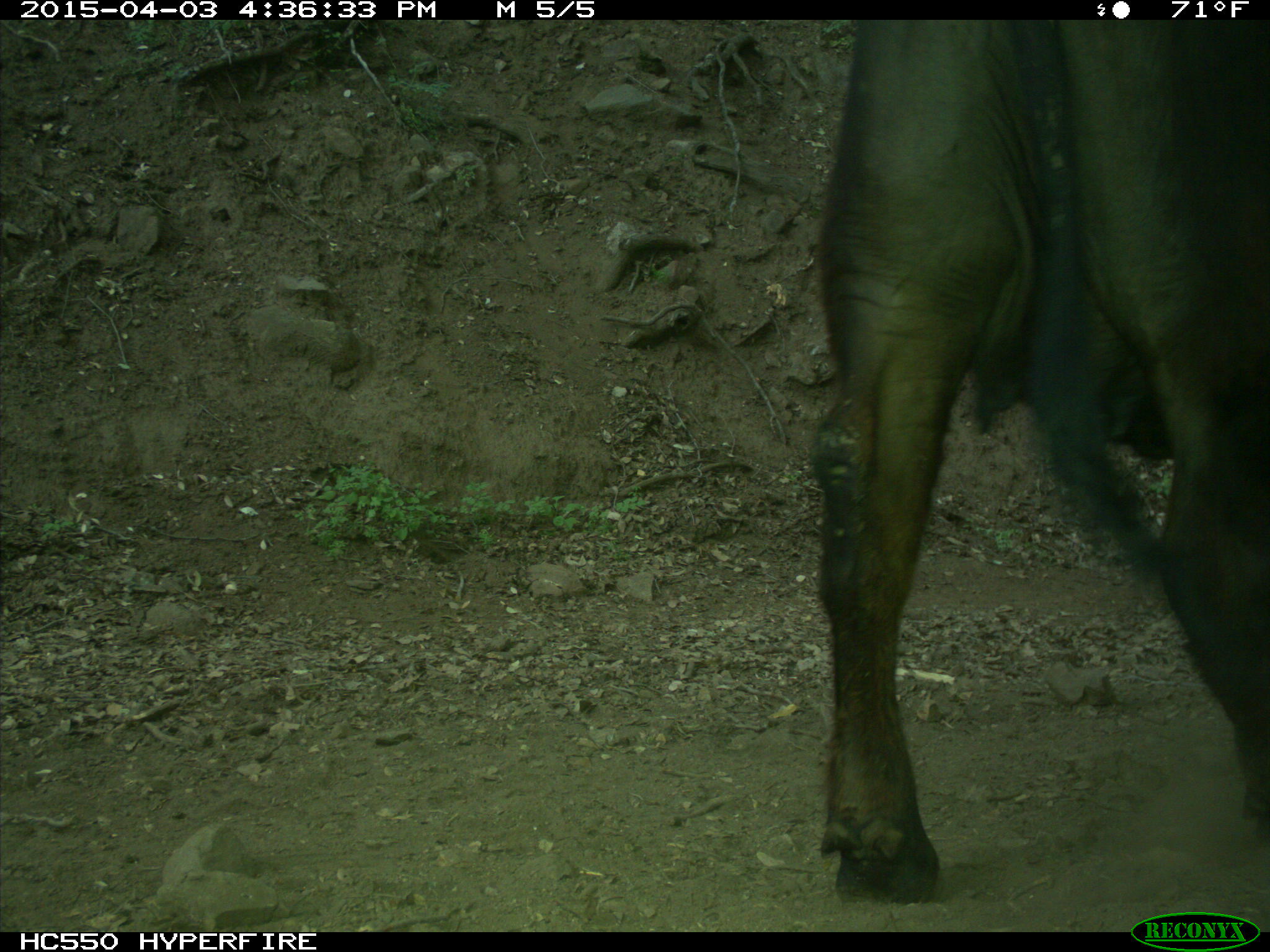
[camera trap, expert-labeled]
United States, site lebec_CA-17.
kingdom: Animalia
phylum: Chordata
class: Mammalia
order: Artiodactyla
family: Bovidae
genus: Bos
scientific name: Bos taurus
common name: domestic cow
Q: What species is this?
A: Bos taurus (domestic cow).